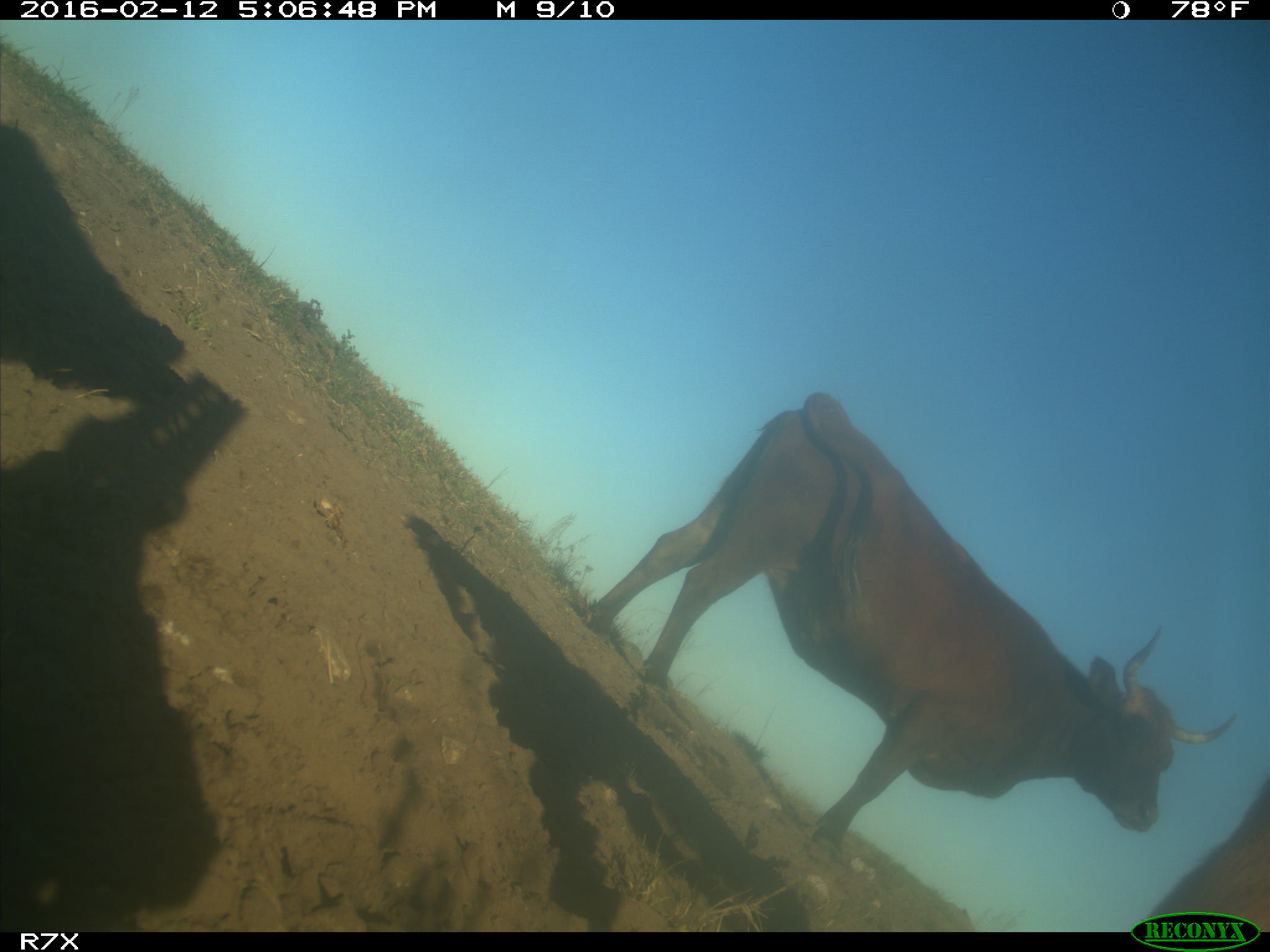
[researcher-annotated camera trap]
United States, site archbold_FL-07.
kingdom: Animalia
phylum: Chordata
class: Mammalia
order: Artiodactyla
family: Bovidae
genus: Bos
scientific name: Bos taurus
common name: domestic cow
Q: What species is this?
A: Bos taurus (domestic cow).